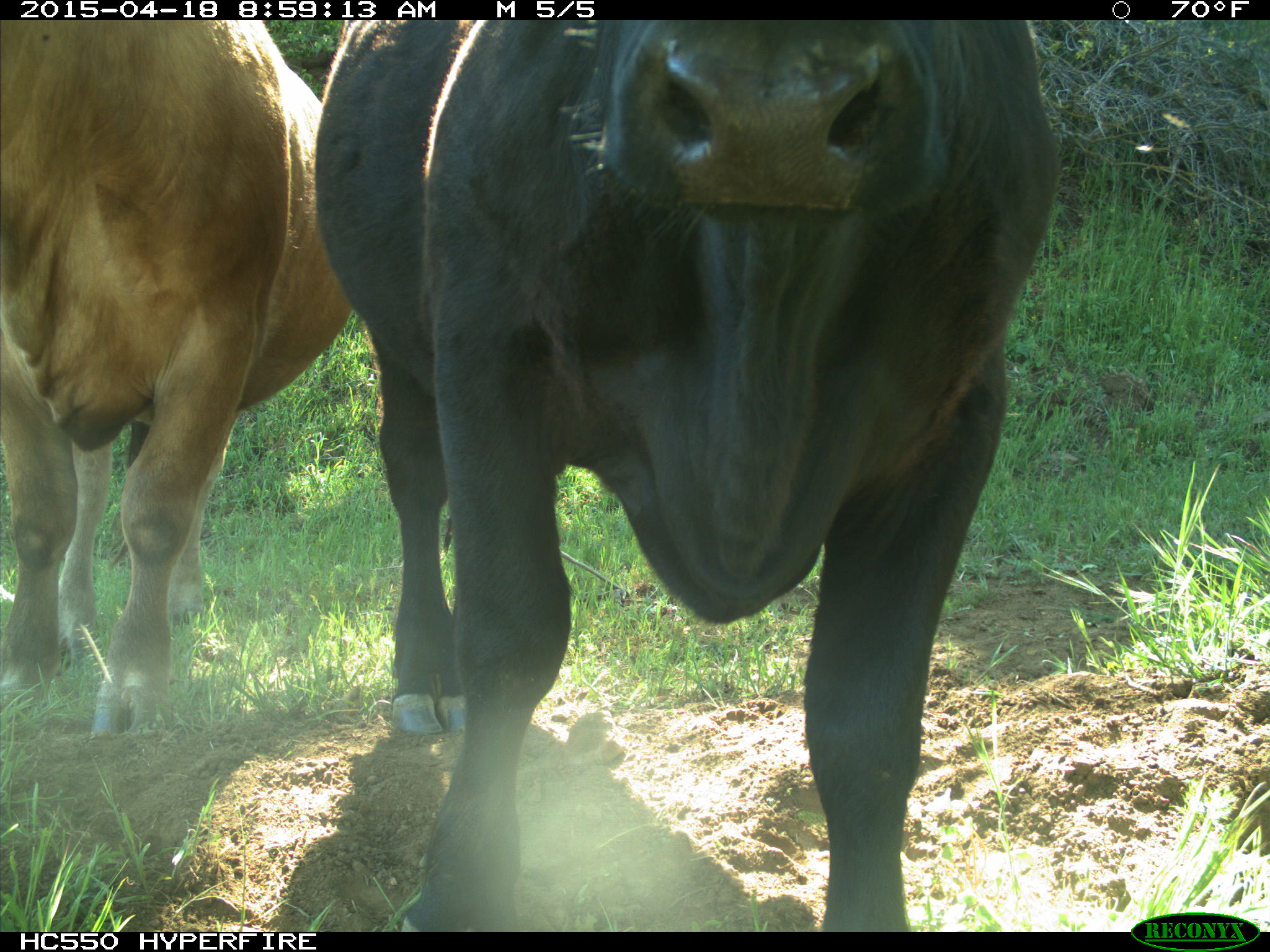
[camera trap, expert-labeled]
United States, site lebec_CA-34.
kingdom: Animalia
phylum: Chordata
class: Mammalia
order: Artiodactyla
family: Bovidae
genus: Bos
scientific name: Bos taurus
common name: domestic cow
Bos taurus (domestic cow).